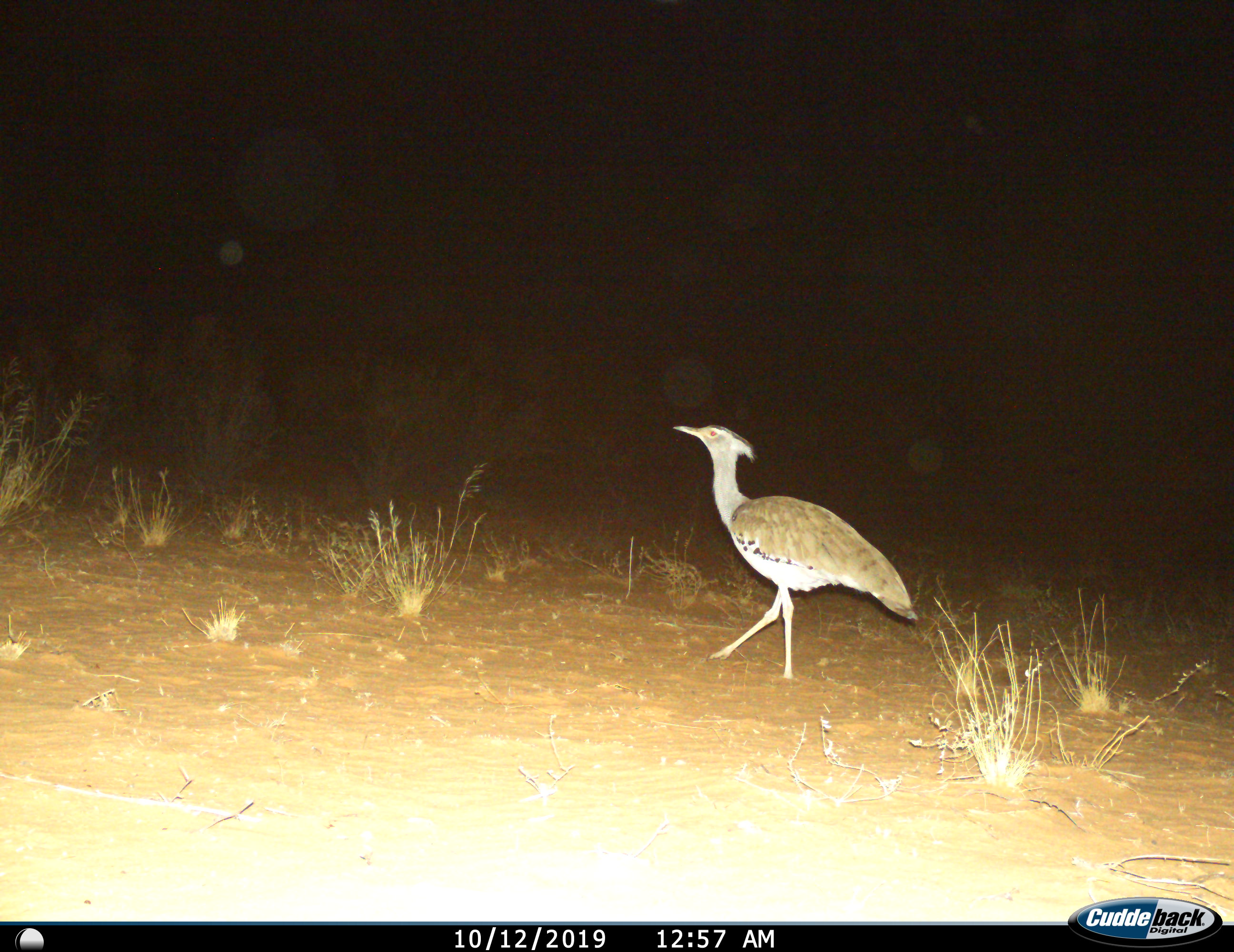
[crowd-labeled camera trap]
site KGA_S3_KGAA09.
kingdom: Animalia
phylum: Chordata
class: Aves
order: Otidiformes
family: Otididae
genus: Ardeotis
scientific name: Ardeotis kori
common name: kori bustard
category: bustardkori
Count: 1.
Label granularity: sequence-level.